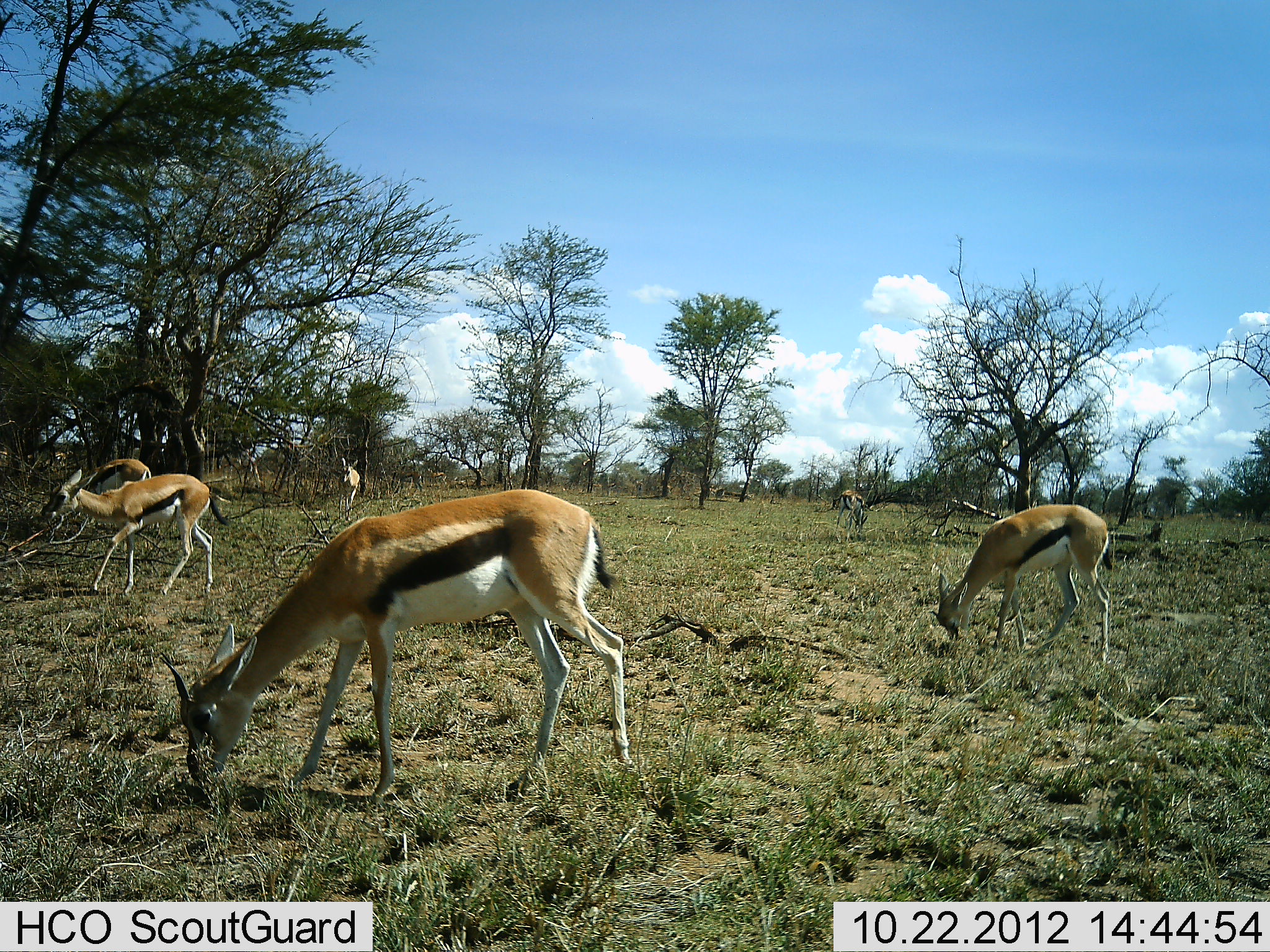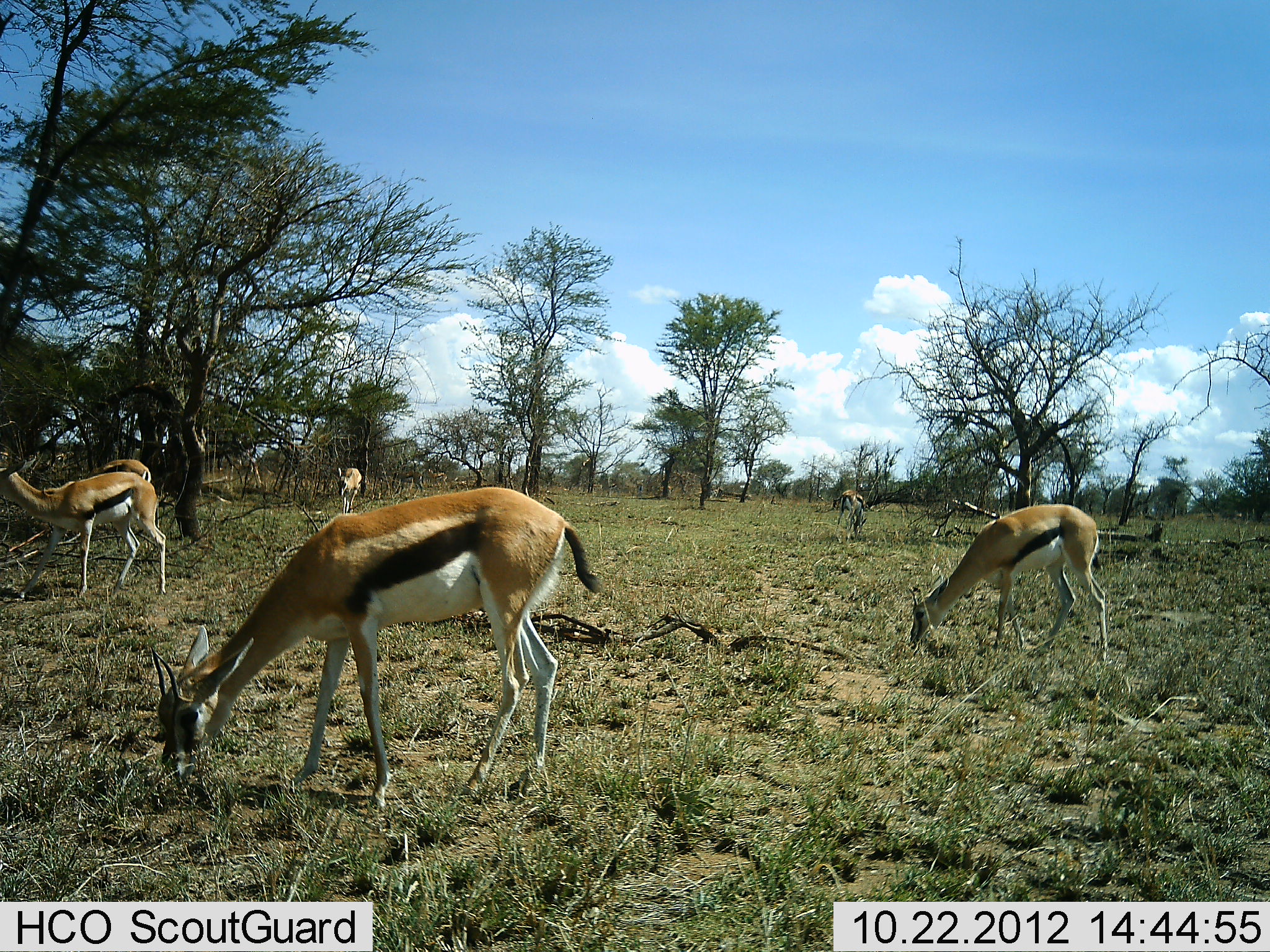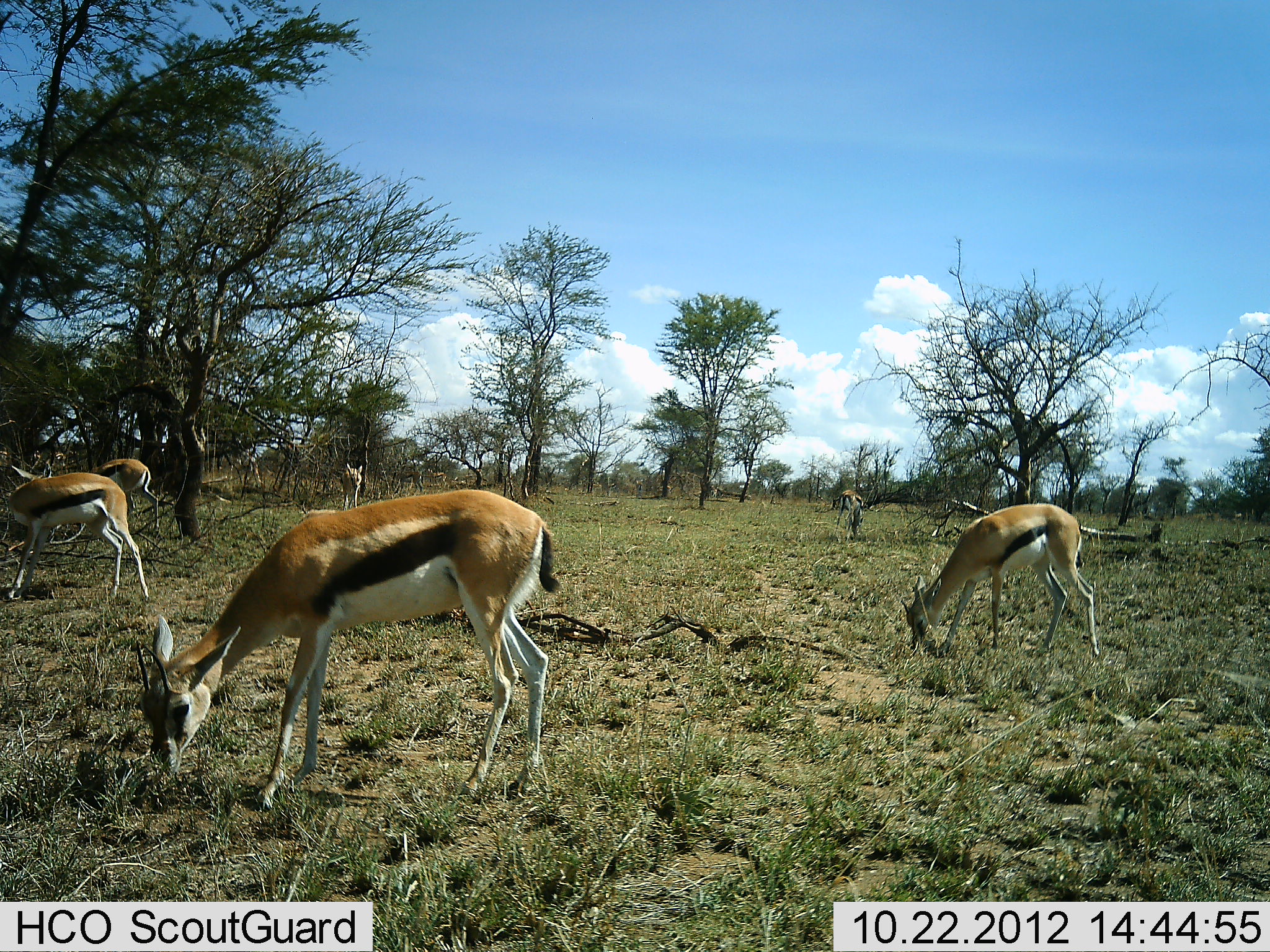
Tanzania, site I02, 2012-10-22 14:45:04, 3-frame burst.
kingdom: Animalia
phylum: Chordata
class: Mammalia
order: Artiodactyla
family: Bovidae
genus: Eudorcas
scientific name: Eudorcas thomsonii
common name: thomson's gazelle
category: gazellethomsons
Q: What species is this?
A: Gazellethomsons (thomson's gazelle) (Eudorcas thomsonii).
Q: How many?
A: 6.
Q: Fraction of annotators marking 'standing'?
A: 45%.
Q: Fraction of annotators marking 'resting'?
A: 0%.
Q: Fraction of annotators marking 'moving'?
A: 18%.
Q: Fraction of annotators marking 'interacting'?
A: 0%.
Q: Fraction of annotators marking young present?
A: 0%.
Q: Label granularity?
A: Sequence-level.